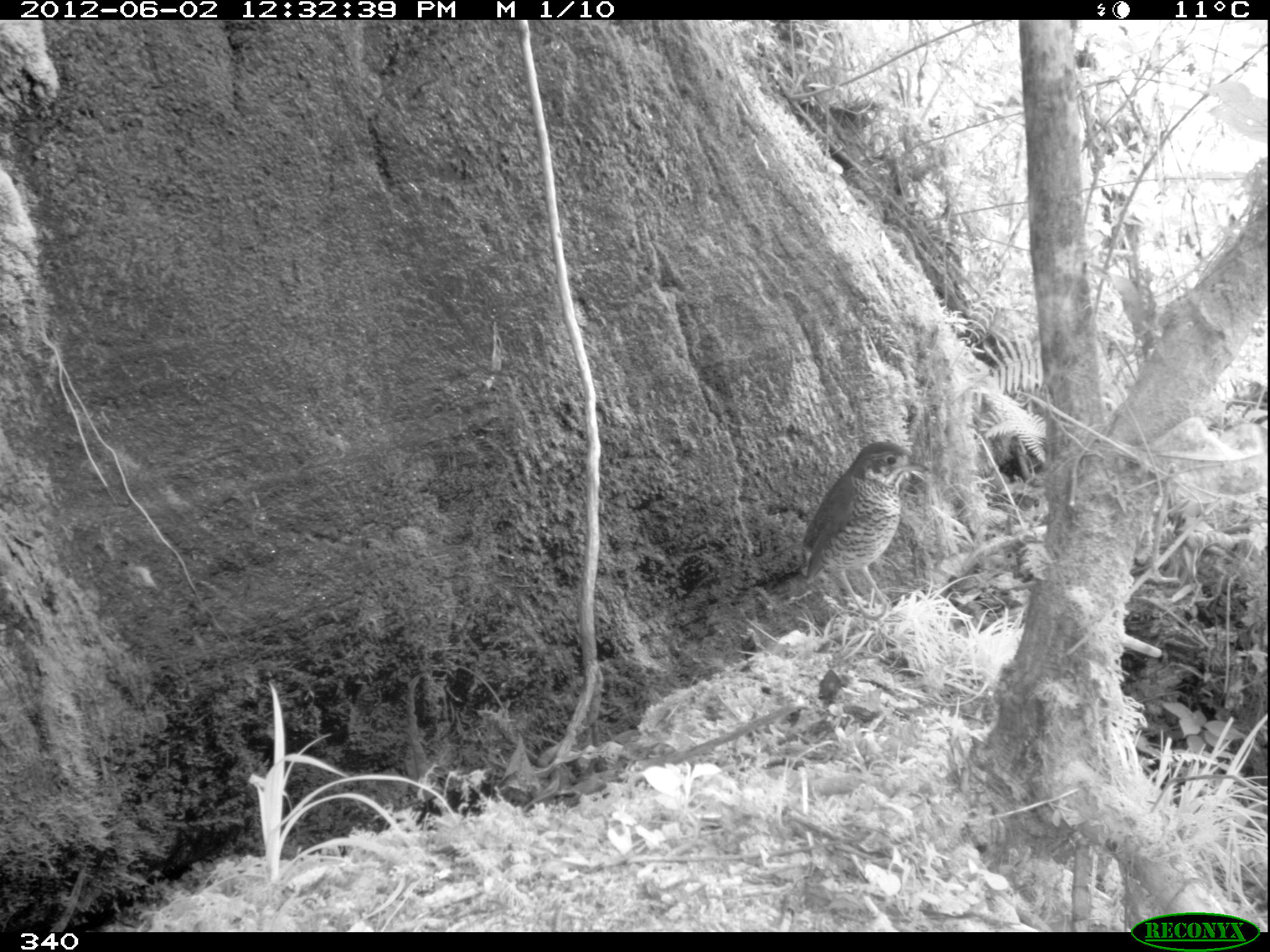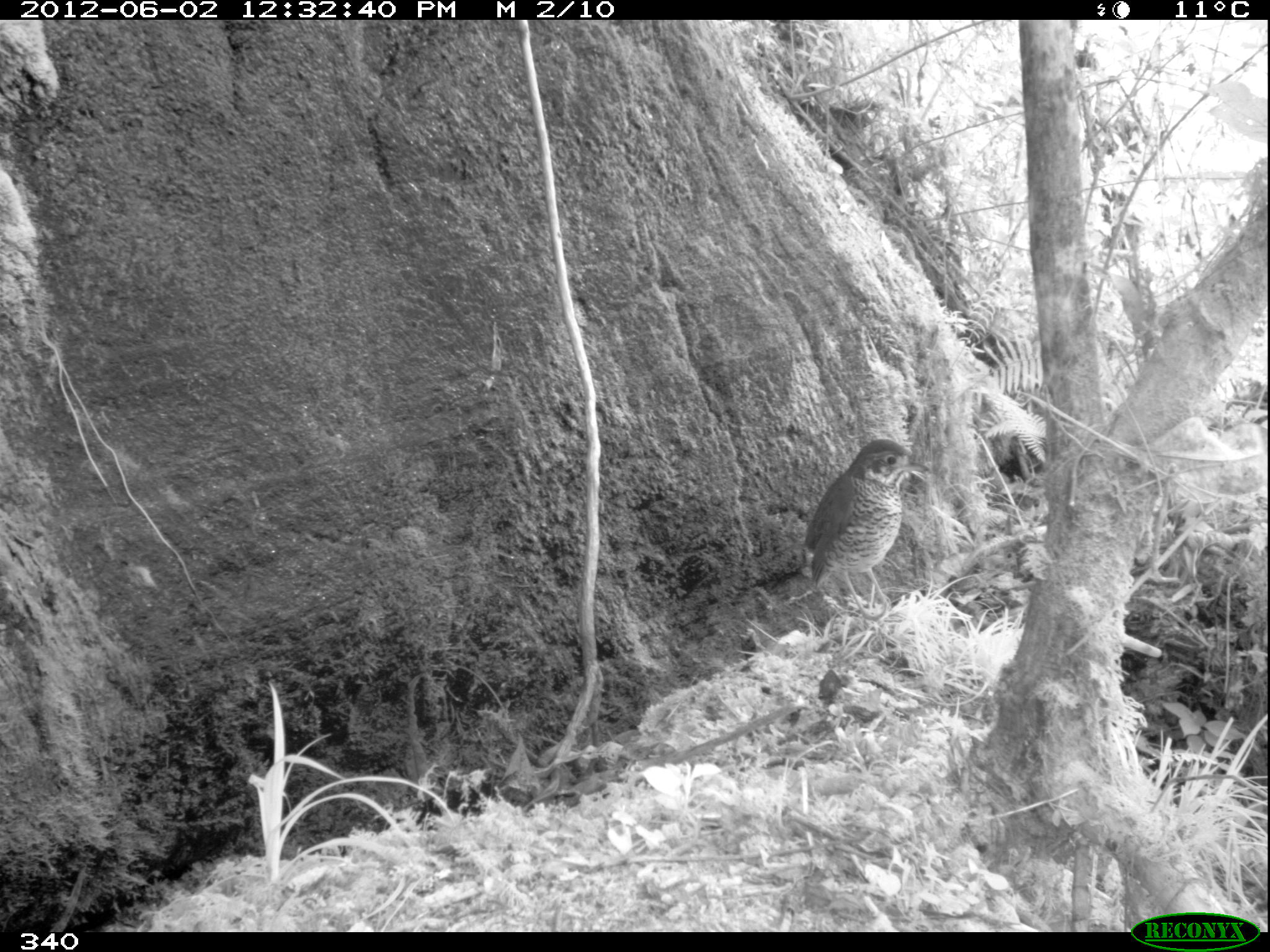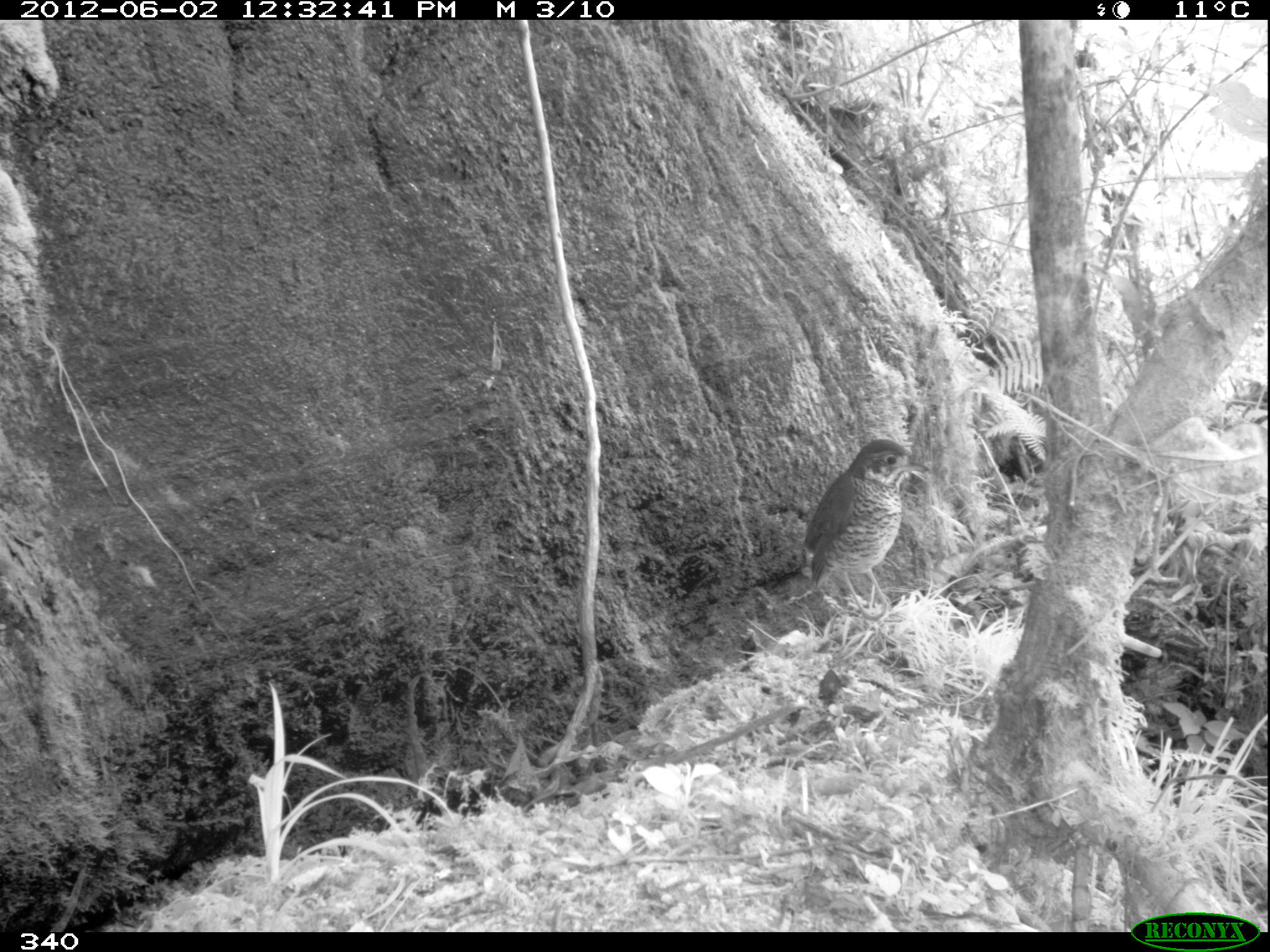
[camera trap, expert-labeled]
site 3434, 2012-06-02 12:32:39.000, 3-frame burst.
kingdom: Animalia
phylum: Chordata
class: Aves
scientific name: Aves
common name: bird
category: unknown bird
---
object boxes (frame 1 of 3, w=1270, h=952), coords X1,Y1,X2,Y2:
unknown bird: 802,440,928,623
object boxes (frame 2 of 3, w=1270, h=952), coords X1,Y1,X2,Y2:
unknown bird: 802,438,930,628